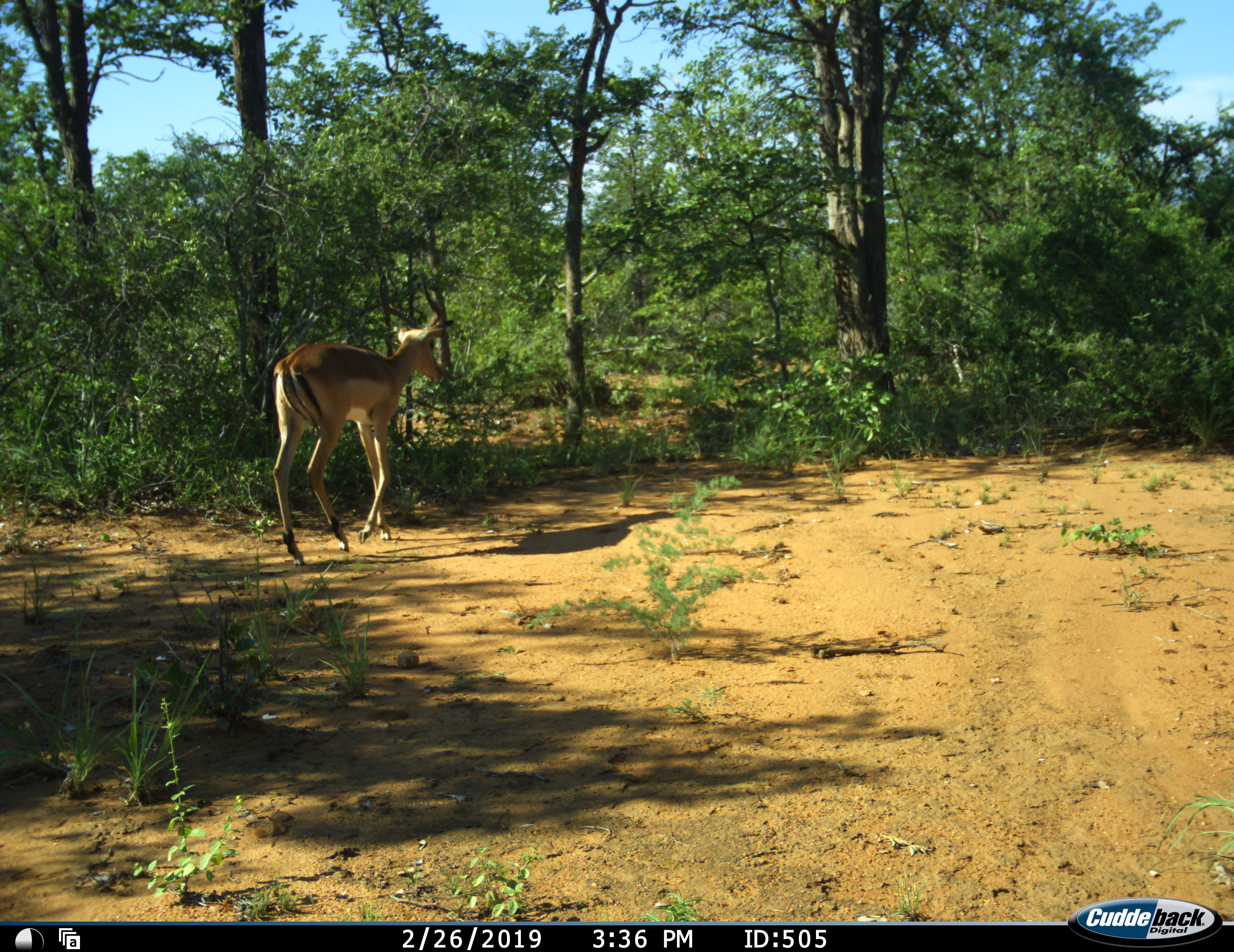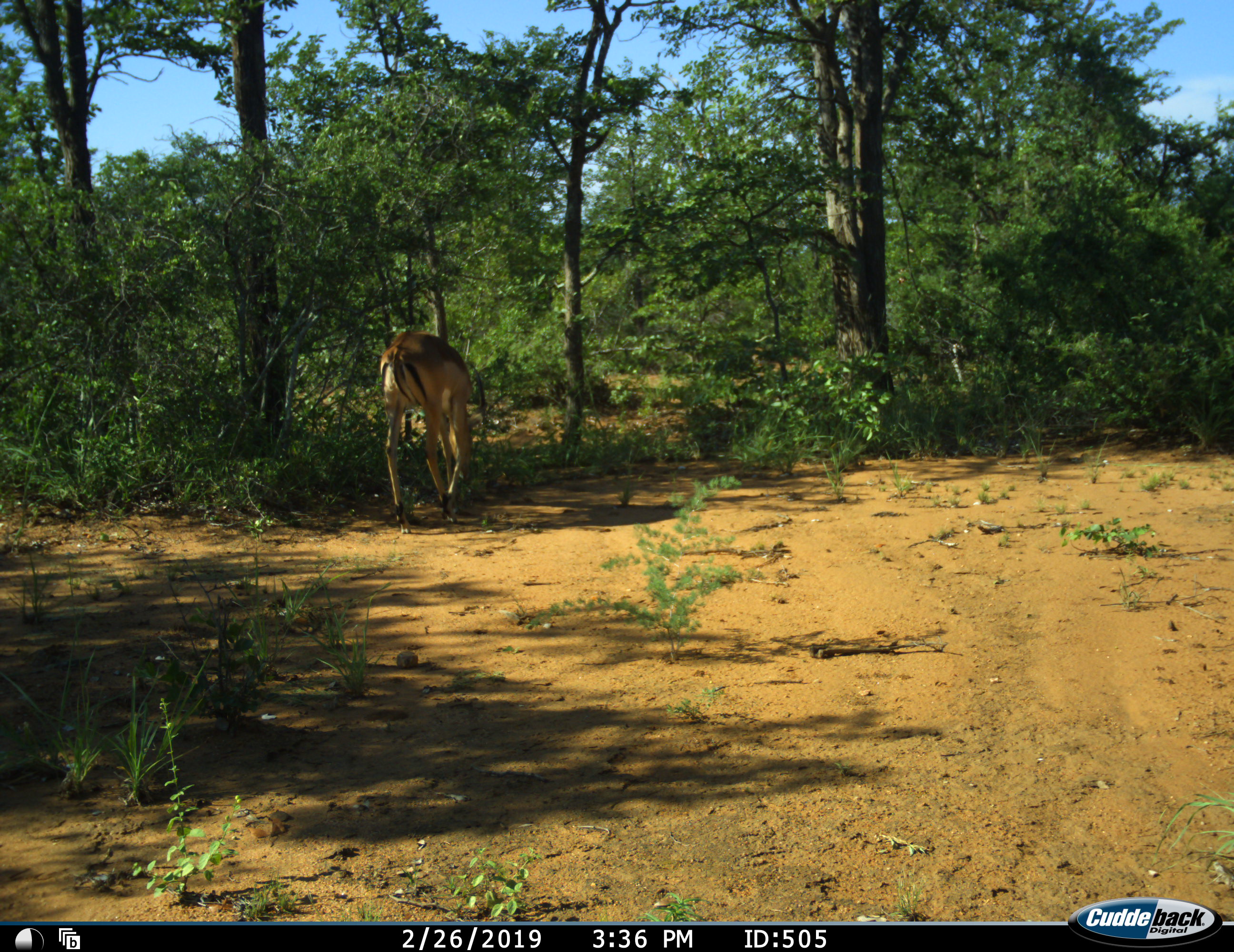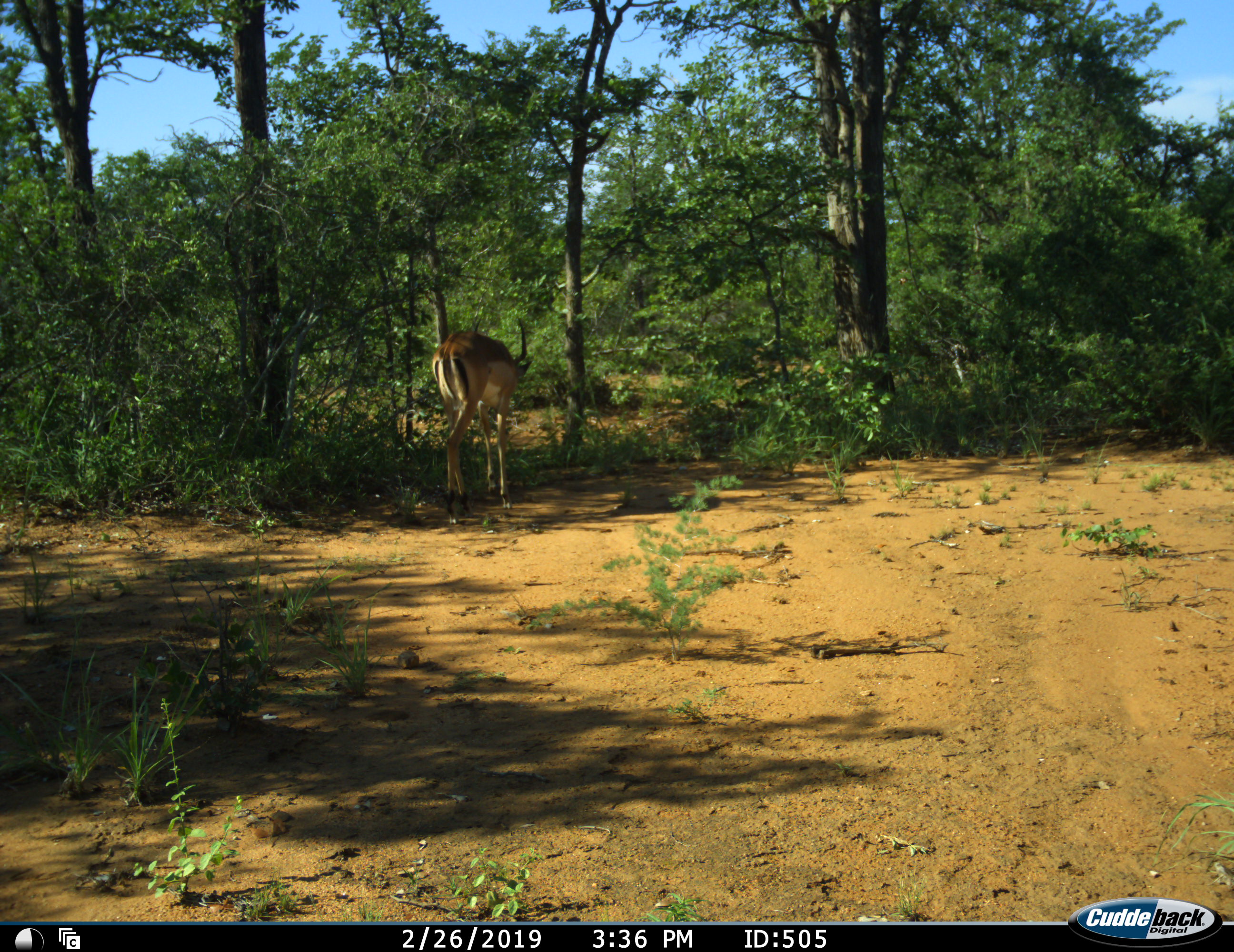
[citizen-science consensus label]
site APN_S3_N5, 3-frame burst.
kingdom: Animalia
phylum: Chordata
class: Mammalia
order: Artiodactyla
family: Bovidae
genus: Aepyceros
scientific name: Aepyceros melampus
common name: impala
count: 1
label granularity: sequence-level